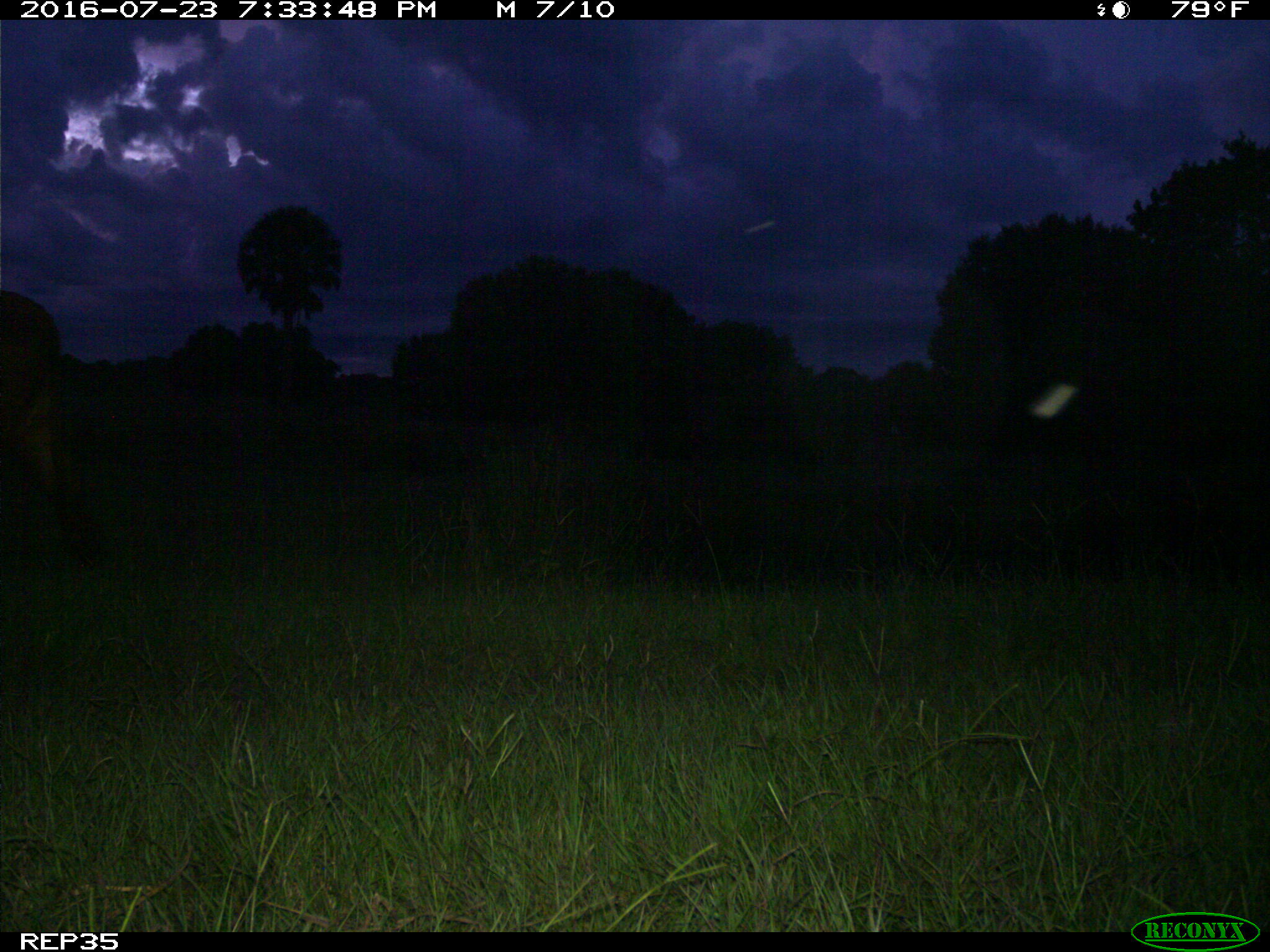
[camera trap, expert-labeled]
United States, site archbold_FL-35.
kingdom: Animalia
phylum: Chordata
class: Mammalia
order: Artiodactyla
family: Bovidae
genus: Bos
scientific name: Bos taurus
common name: domestic cow